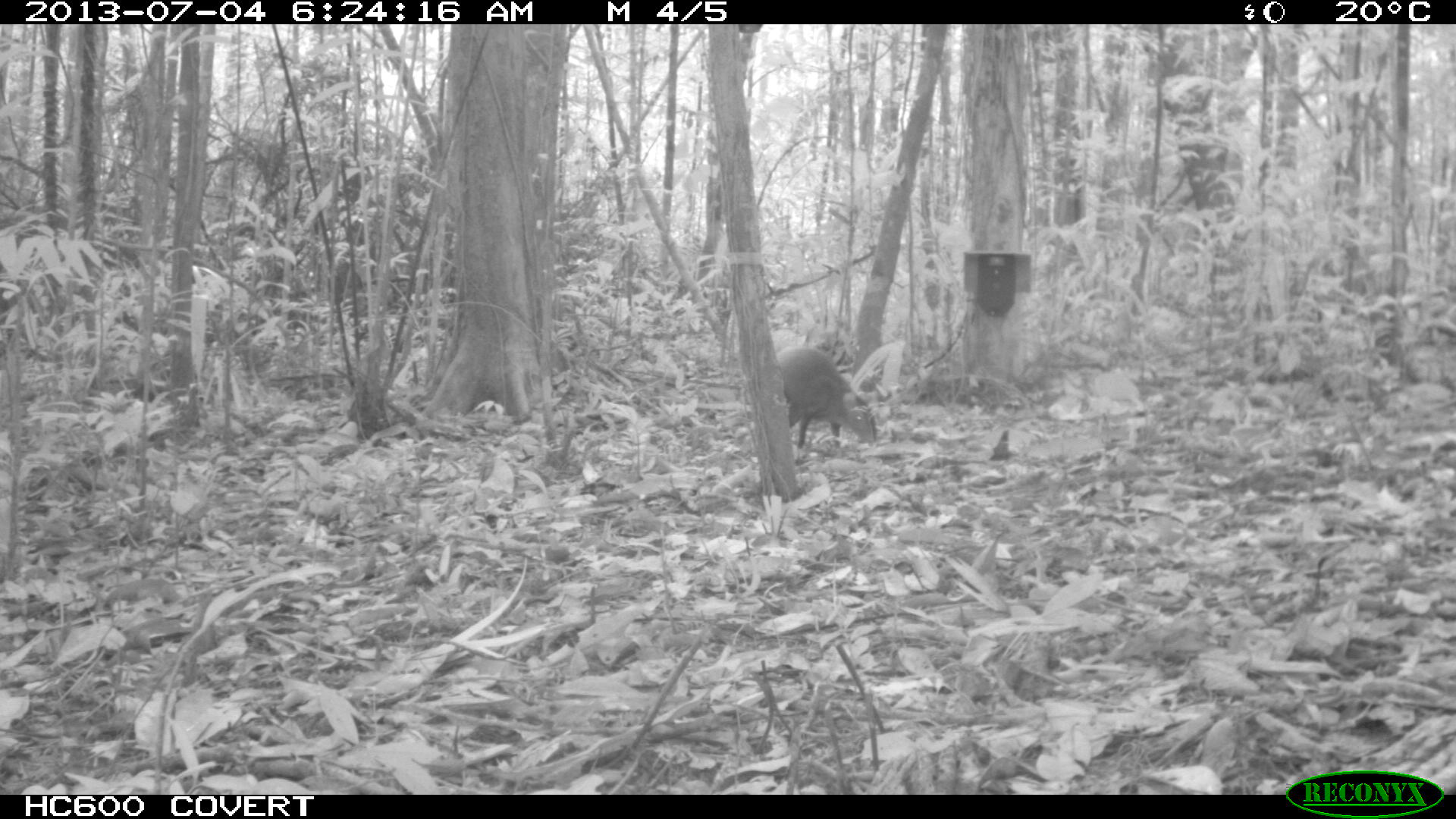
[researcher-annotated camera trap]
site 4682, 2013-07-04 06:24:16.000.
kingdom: Animalia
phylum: Chordata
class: Mammalia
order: Rodentia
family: Dasyproctidae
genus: Dasyprocta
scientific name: Dasyprocta leporina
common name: red-rumped agouti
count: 1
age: adult